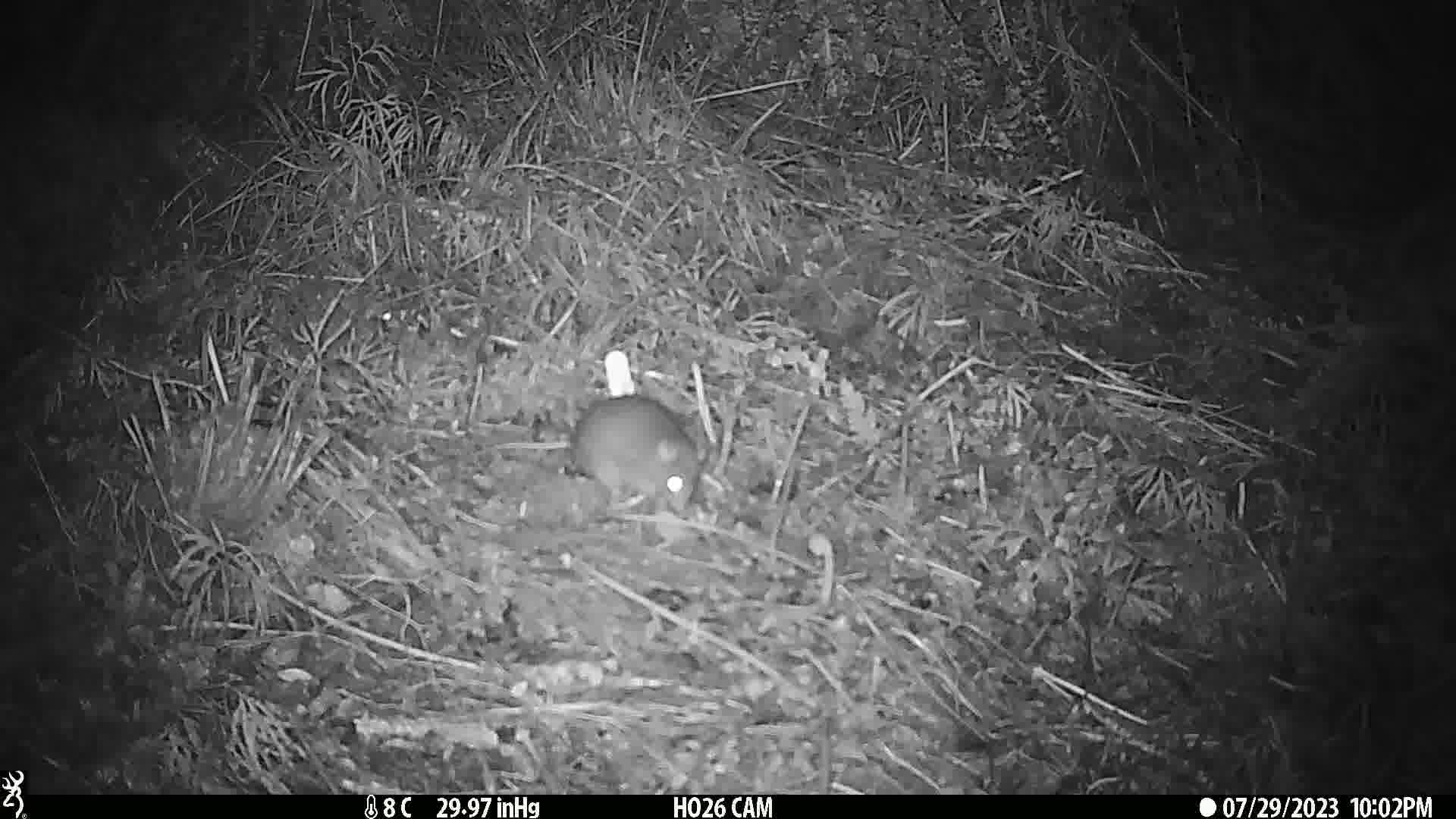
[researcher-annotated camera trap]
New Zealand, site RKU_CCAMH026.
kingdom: Animalia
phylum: Chordata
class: Mammalia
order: Rodentia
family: Muridae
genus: Rattus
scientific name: Rattus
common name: rat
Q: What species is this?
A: Rat (Rattus).